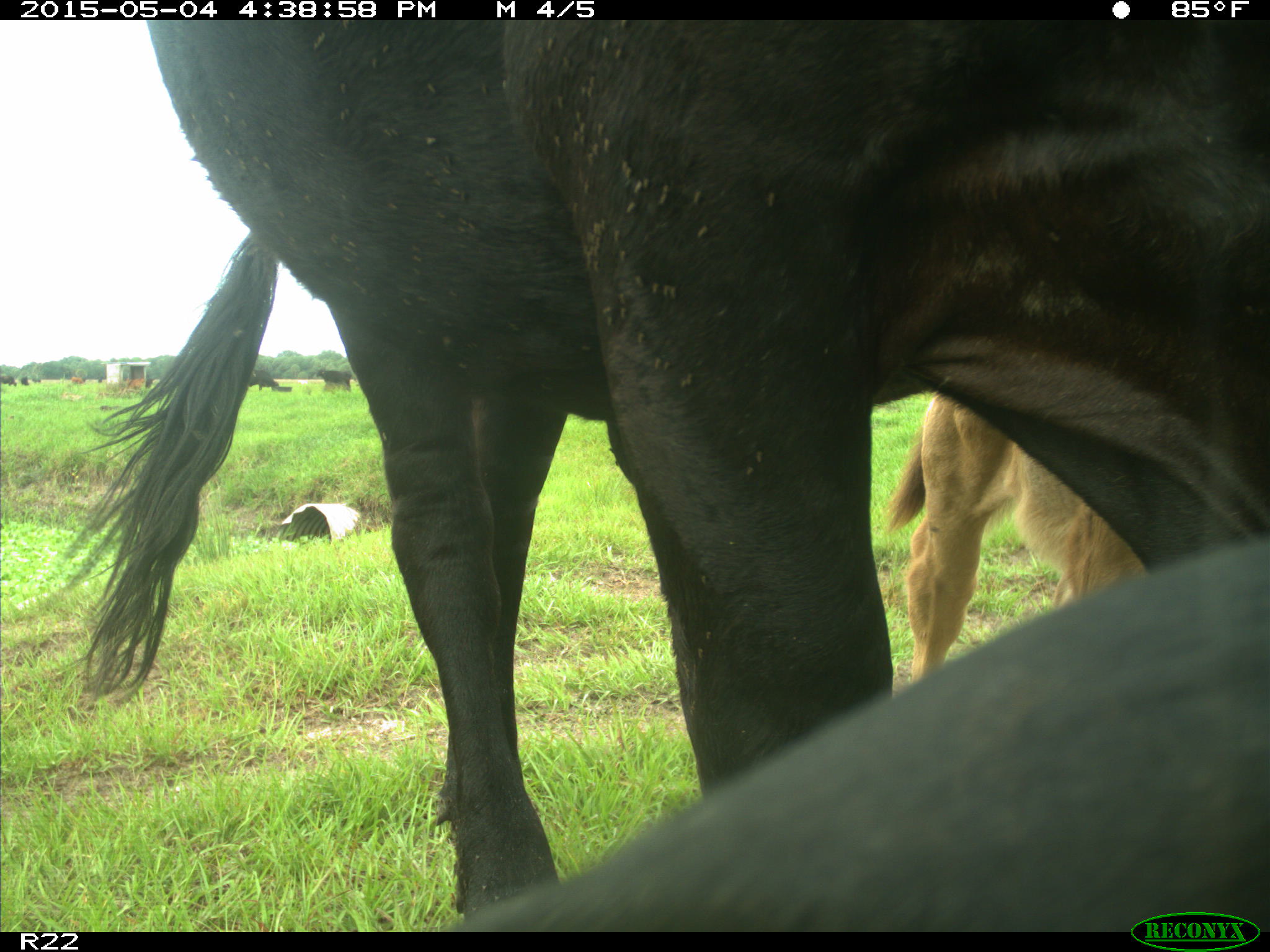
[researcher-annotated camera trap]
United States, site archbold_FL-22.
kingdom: Animalia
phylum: Chordata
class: Mammalia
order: Artiodactyla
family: Bovidae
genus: Bos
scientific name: Bos taurus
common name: domestic cow